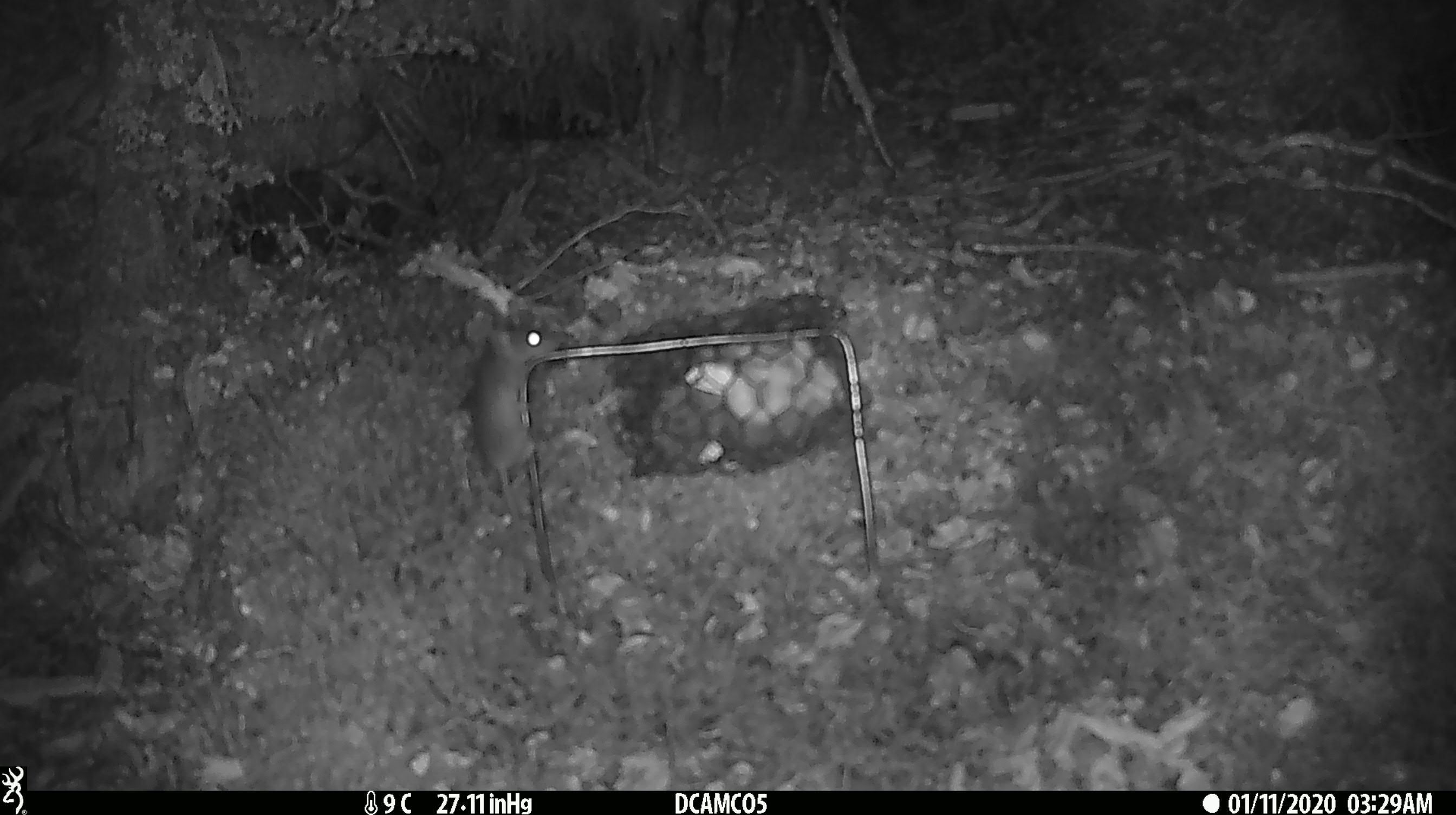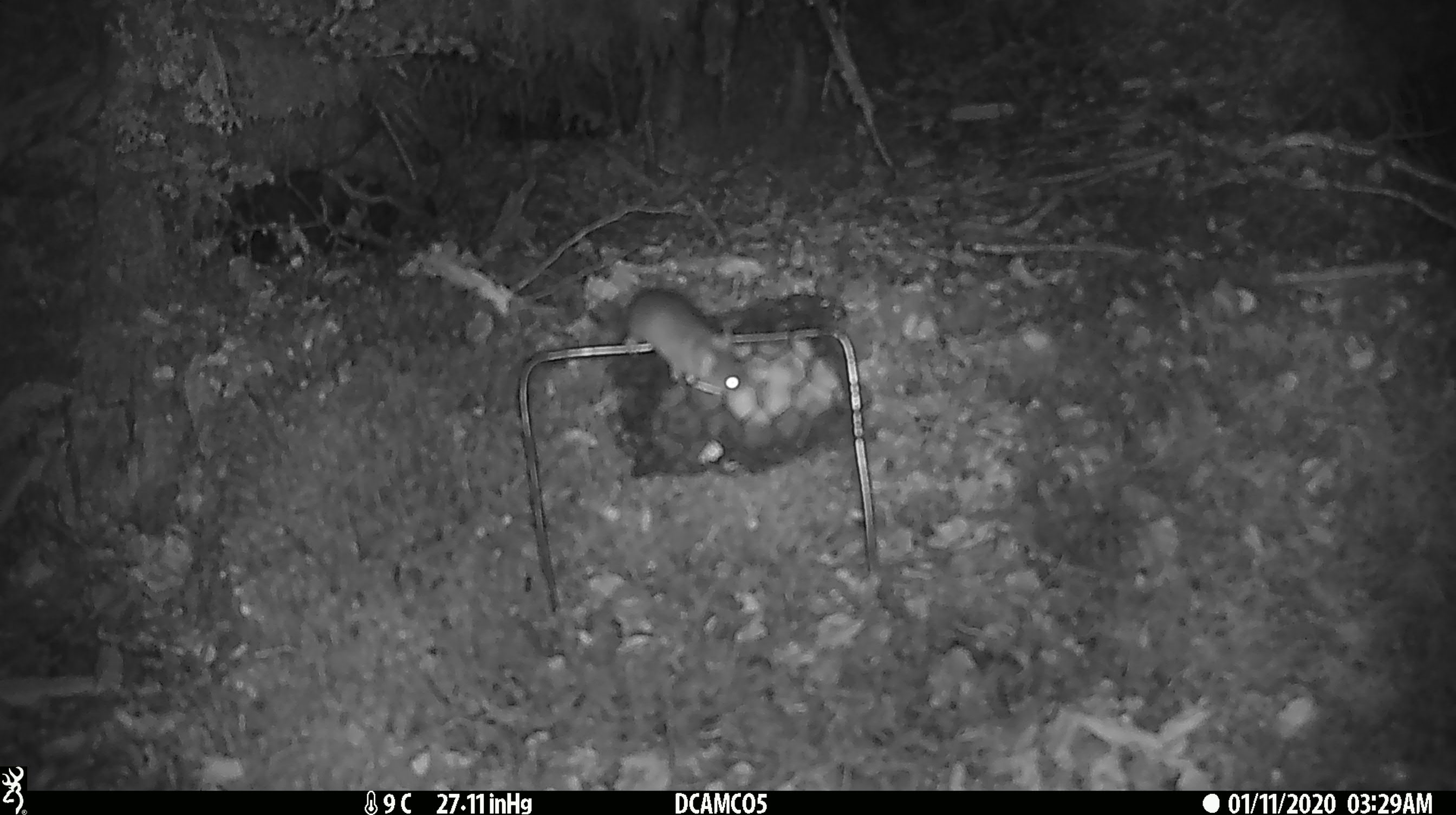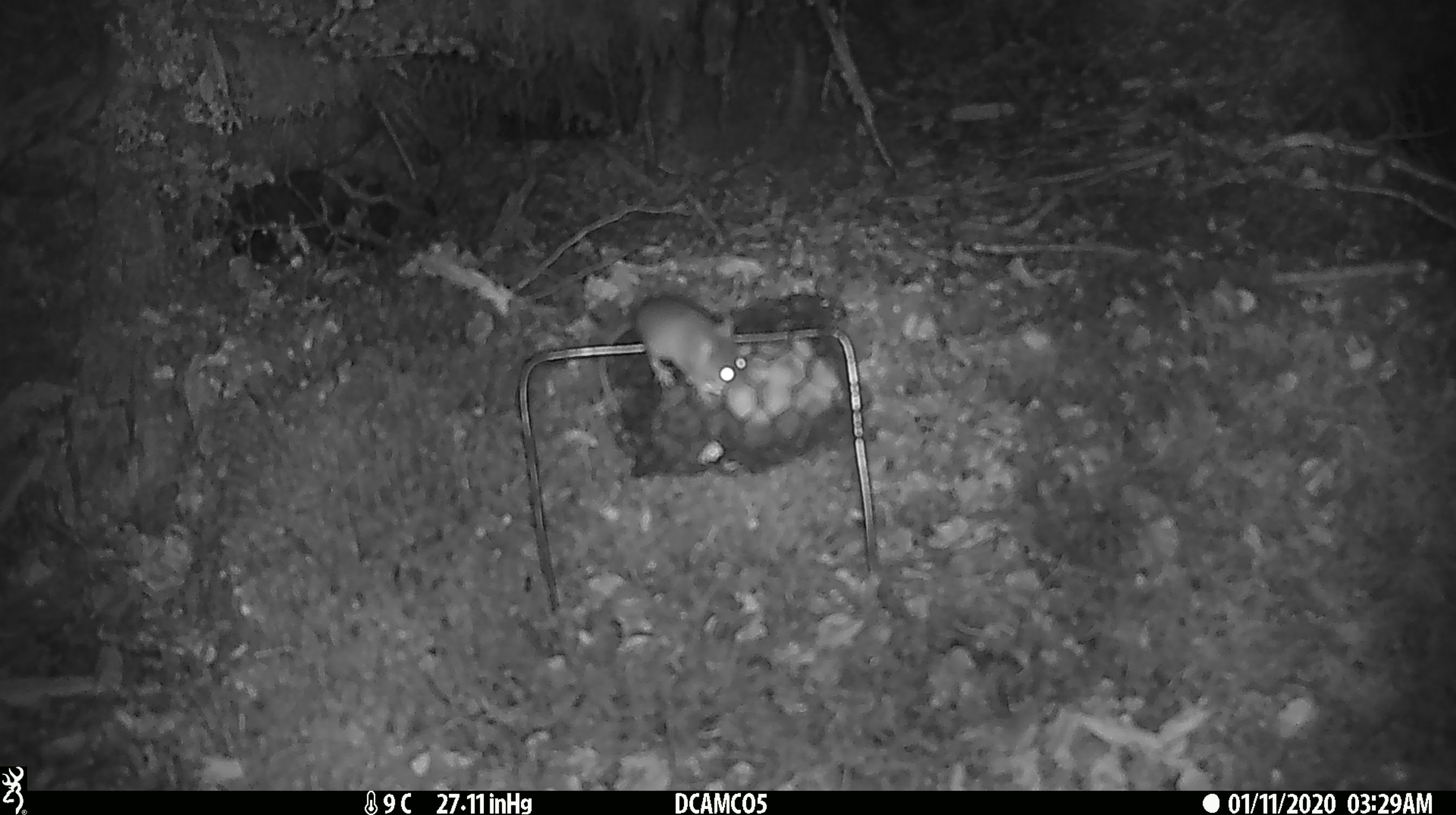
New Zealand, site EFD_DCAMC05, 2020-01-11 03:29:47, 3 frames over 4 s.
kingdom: Animalia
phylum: Chordata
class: Mammalia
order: Rodentia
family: Muridae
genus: Mus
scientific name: Mus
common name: mouse